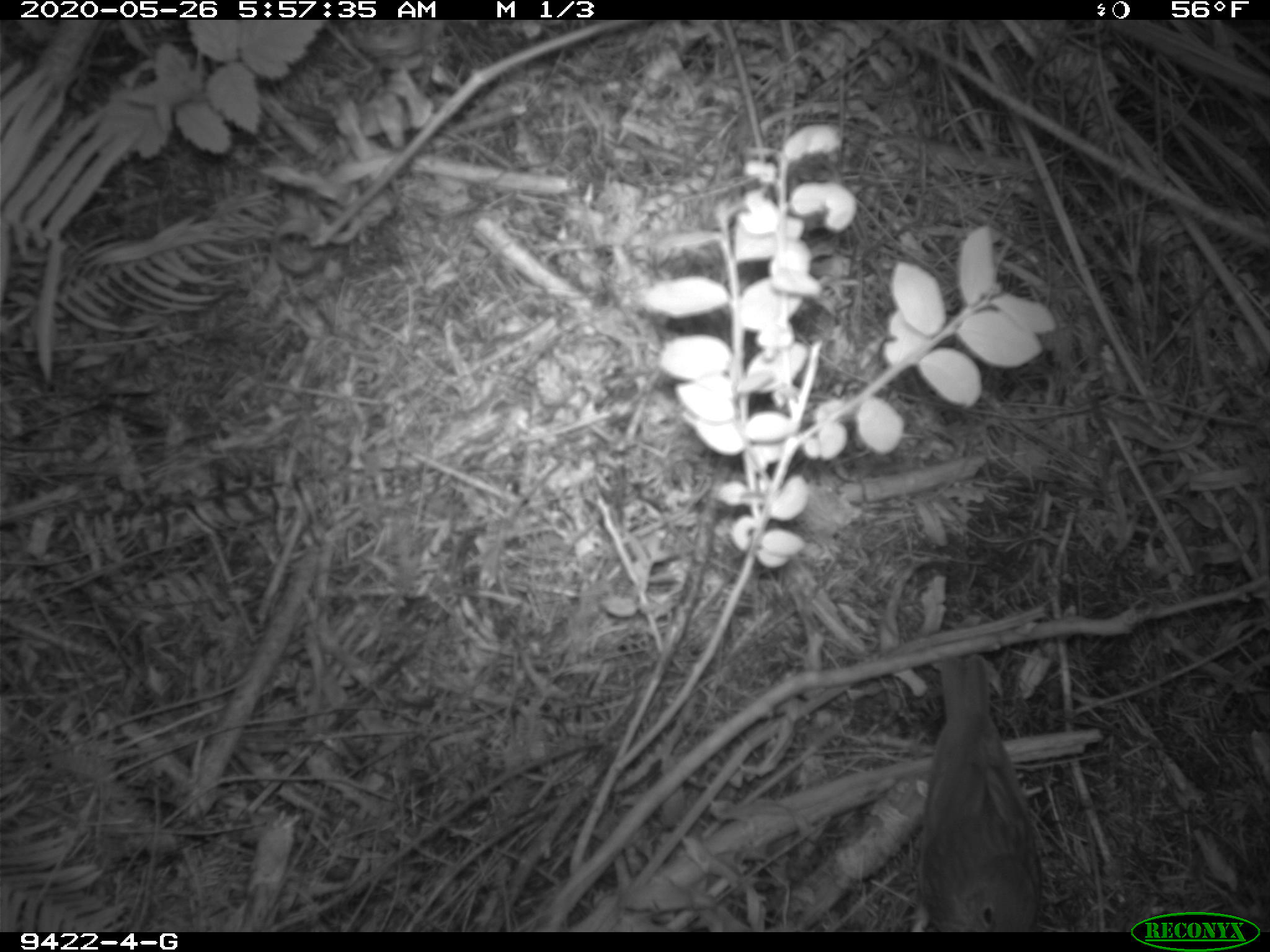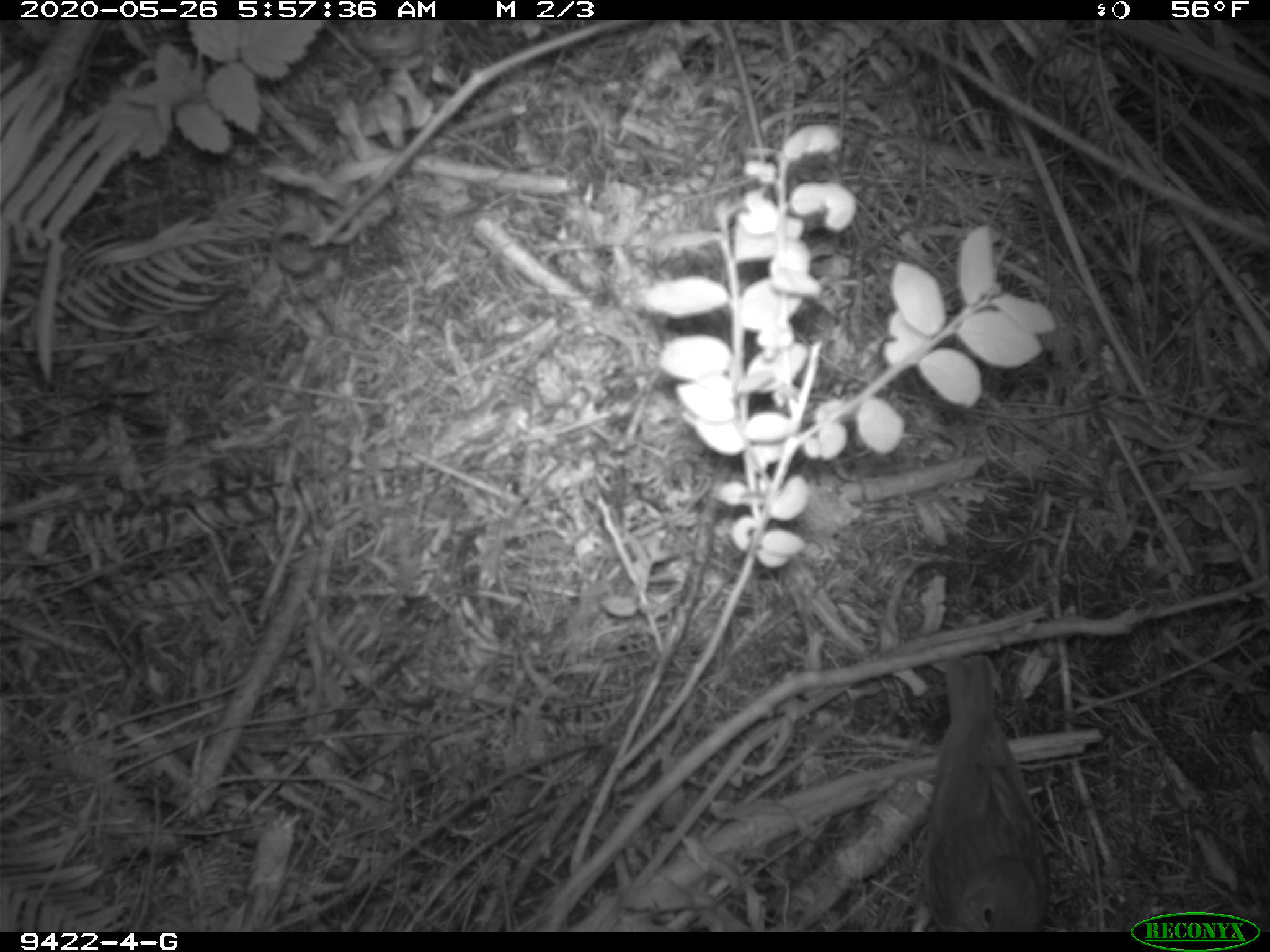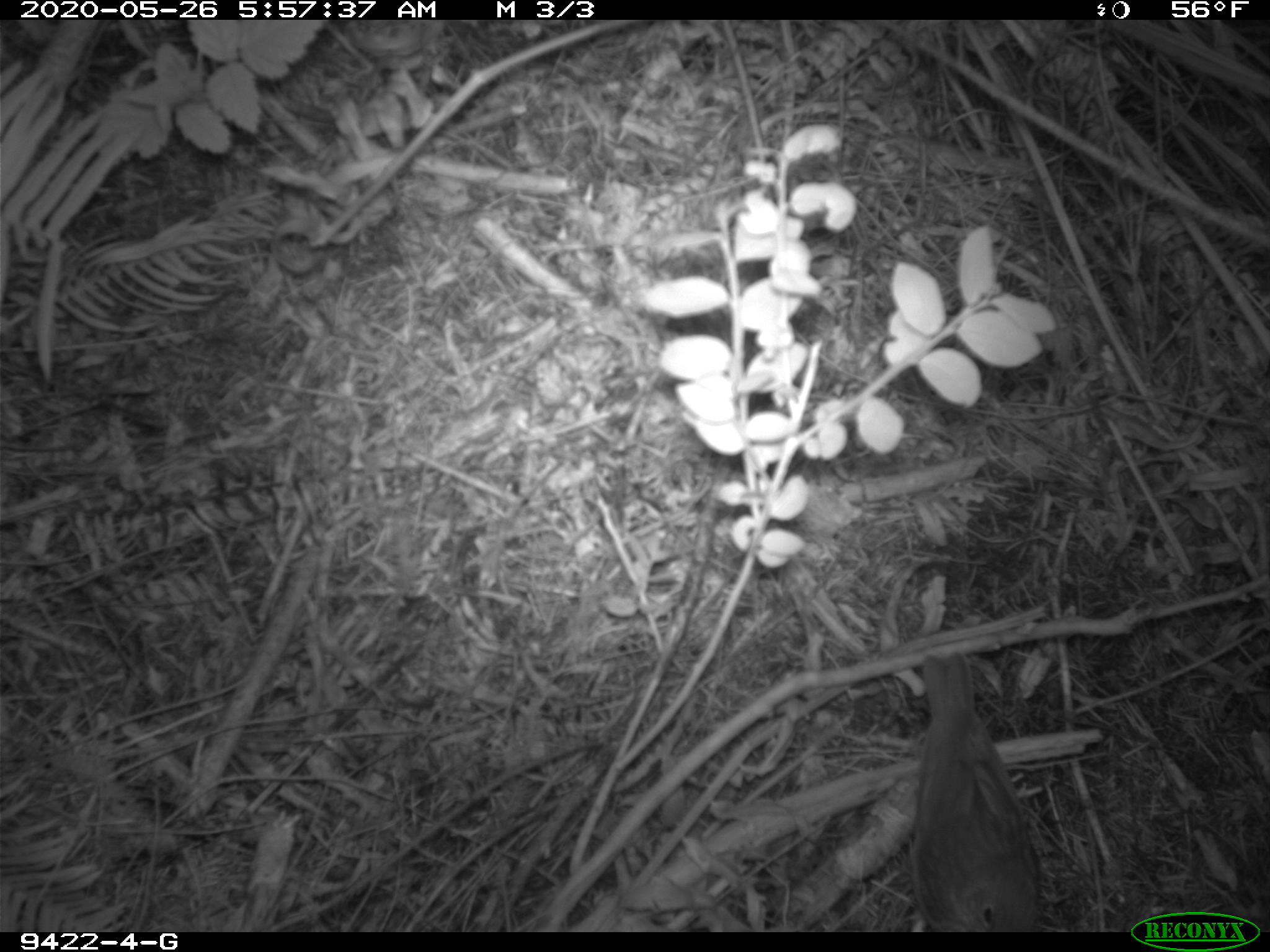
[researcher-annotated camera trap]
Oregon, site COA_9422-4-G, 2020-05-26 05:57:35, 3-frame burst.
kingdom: Animalia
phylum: Chordata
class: Aves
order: Passeriformes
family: Turdidae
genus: Catharus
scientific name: Catharus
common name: brown thrushes and nightingale-thrushes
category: catharus species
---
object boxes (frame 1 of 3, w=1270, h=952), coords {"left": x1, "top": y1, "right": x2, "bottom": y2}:
catharus species: {"left": 897, "top": 649, "right": 1048, "bottom": 929}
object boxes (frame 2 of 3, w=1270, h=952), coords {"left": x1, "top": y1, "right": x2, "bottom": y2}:
catharus species: {"left": 901, "top": 646, "right": 1060, "bottom": 928}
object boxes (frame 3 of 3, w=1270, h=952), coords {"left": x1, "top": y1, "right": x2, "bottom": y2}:
catharus species: {"left": 902, "top": 644, "right": 1054, "bottom": 929}